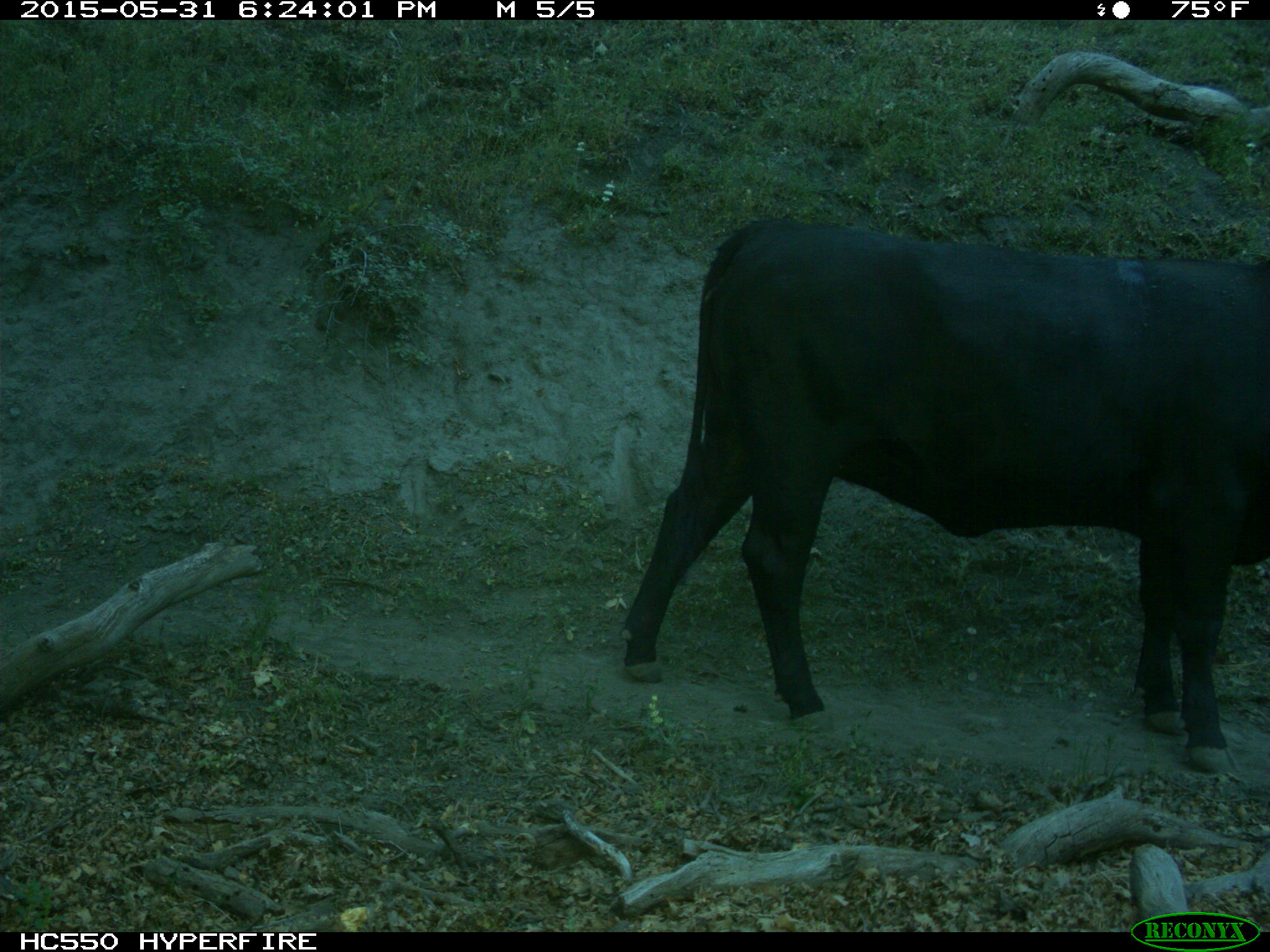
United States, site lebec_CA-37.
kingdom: Animalia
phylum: Chordata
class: Mammalia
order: Artiodactyla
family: Bovidae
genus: Bos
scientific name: Bos taurus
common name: domestic cow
Bos taurus (domestic cow).